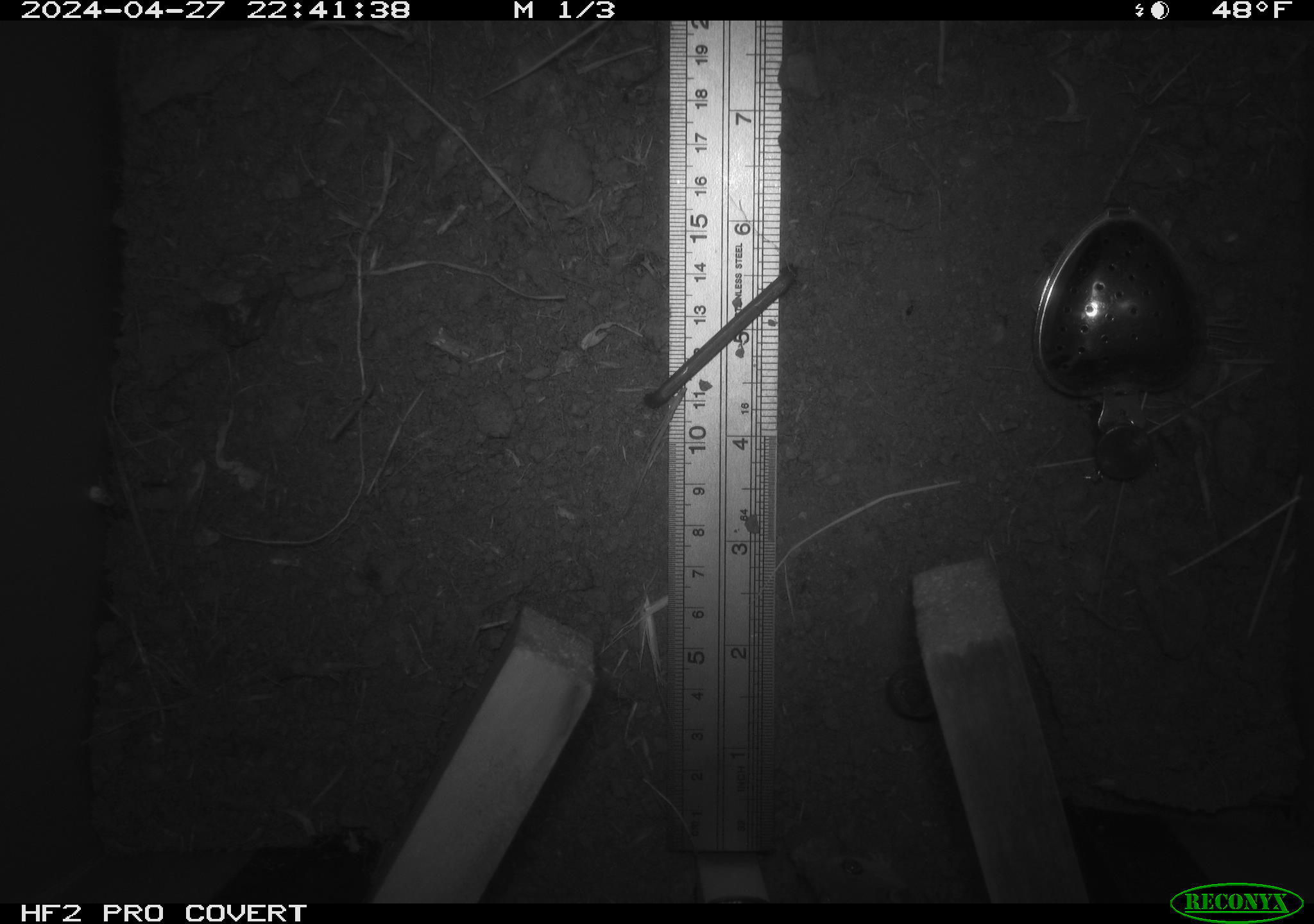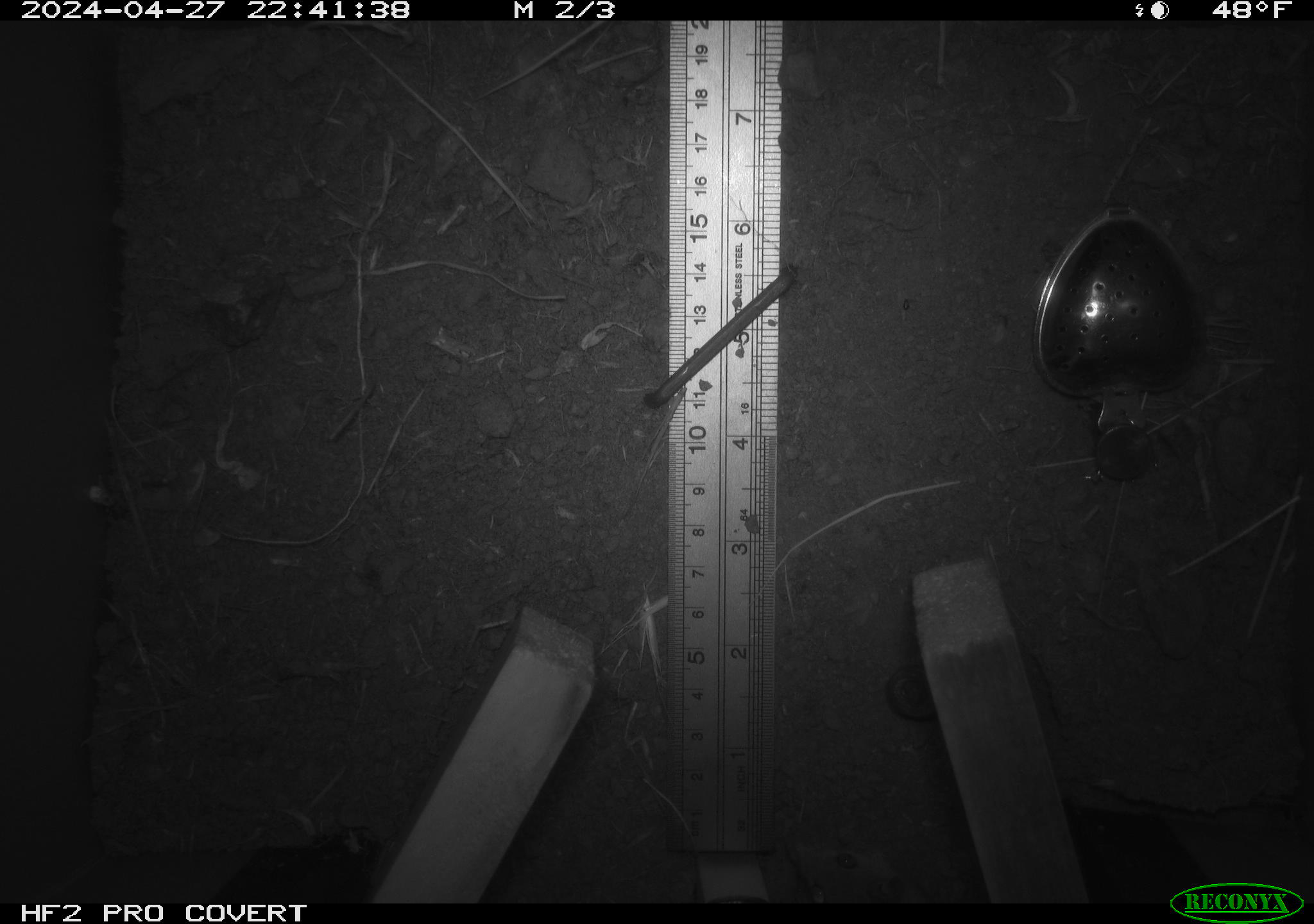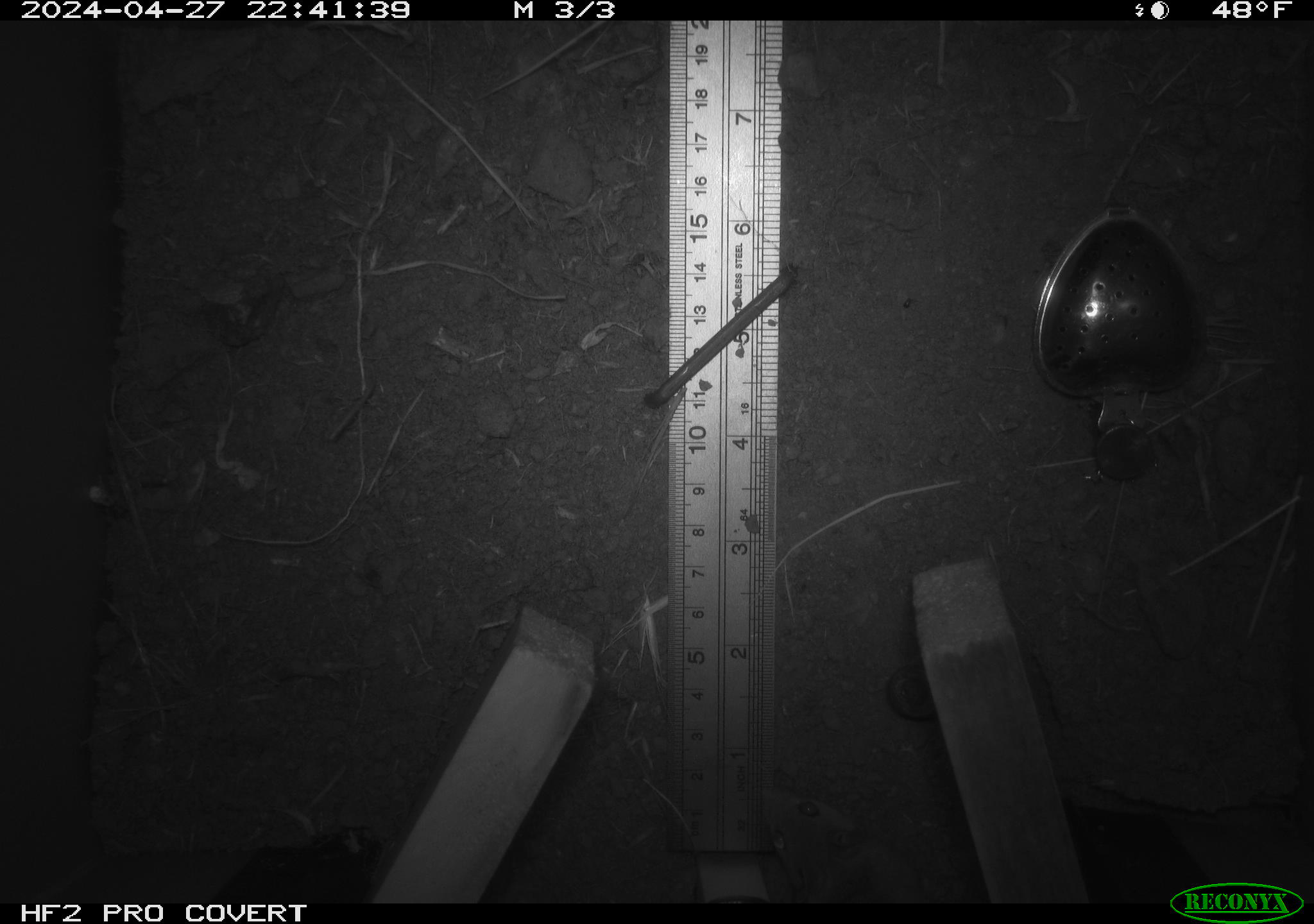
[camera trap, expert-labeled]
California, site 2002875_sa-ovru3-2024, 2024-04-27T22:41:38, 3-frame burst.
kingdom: Animalia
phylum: Chordata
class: Mammalia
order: Rodentia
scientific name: Rodentia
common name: rodent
Rodent (Rodentia).